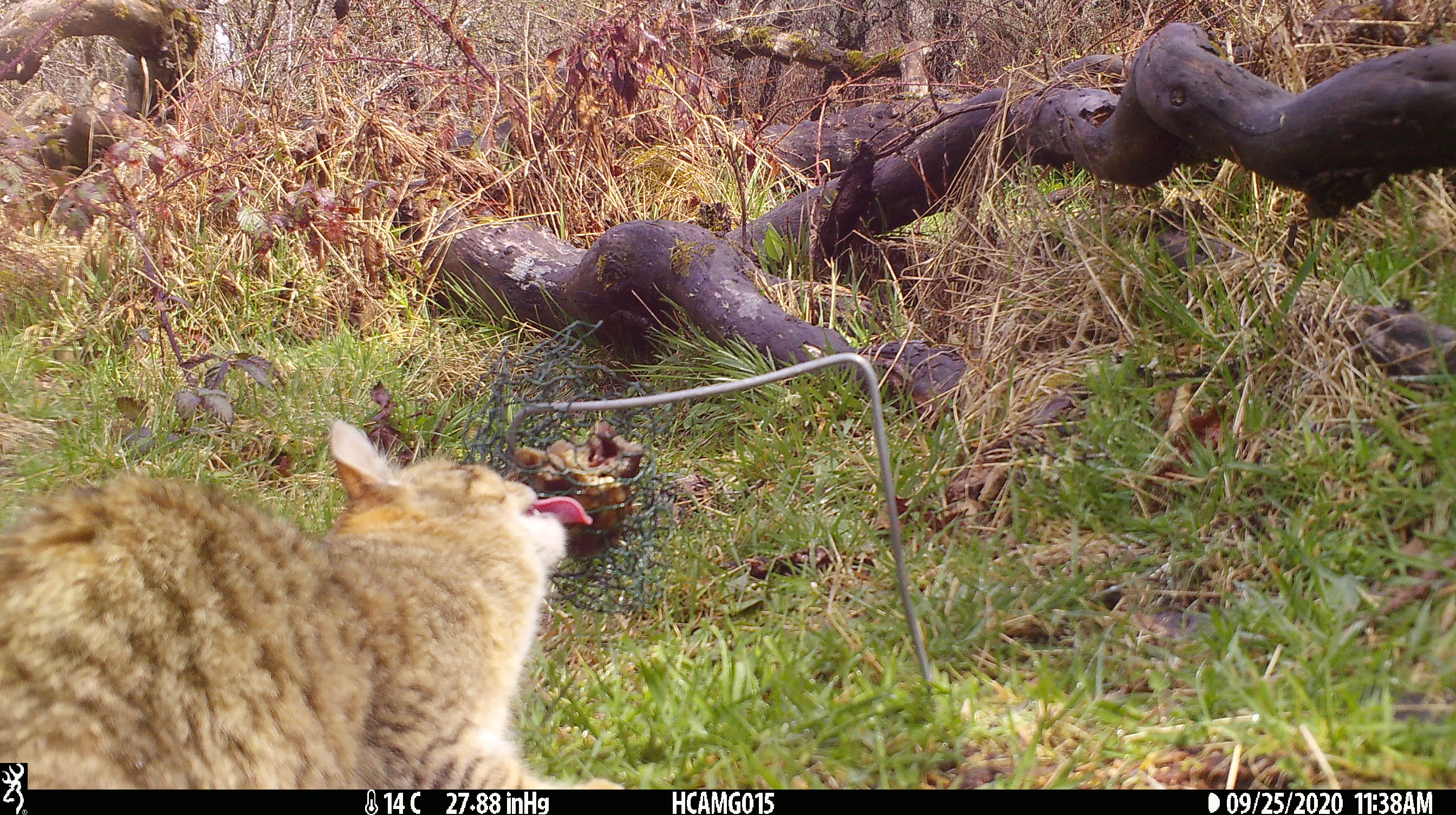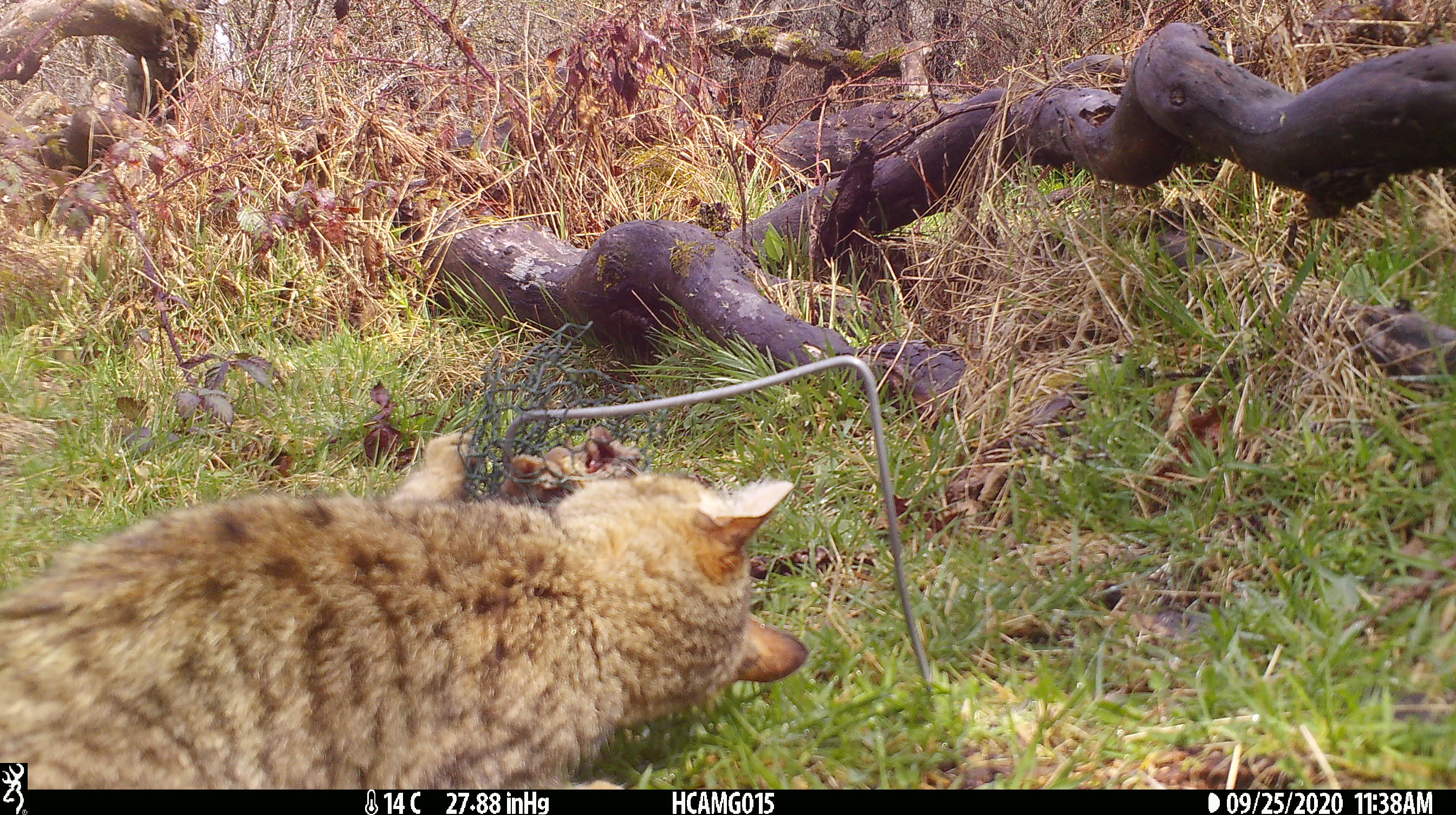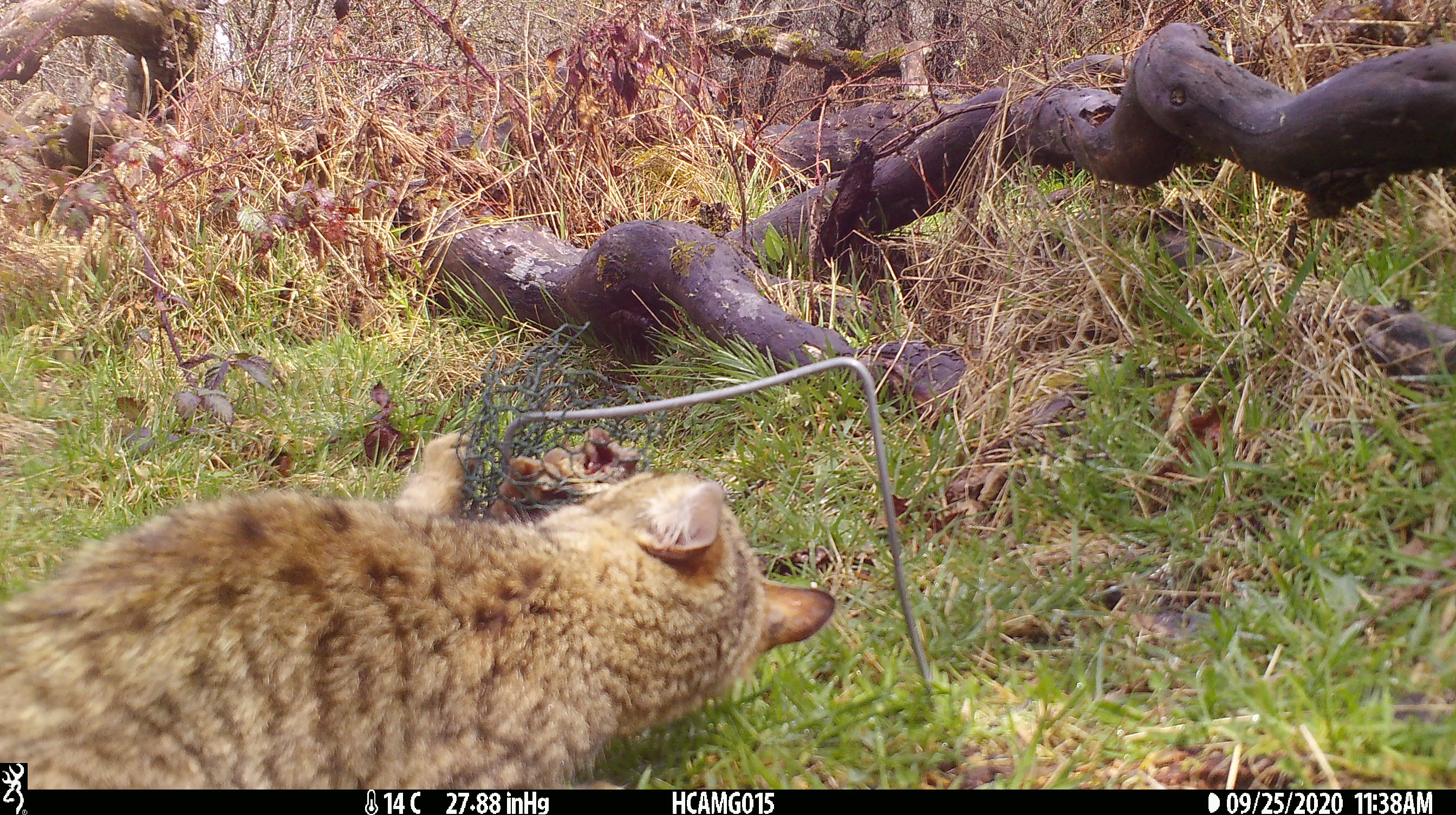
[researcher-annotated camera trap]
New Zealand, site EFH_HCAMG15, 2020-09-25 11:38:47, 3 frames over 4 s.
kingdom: Animalia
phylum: Chordata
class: Mammalia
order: Carnivora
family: Felidae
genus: Felis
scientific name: Felis catus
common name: domestic cat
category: cat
Cat (domestic cat) (Felis catus).